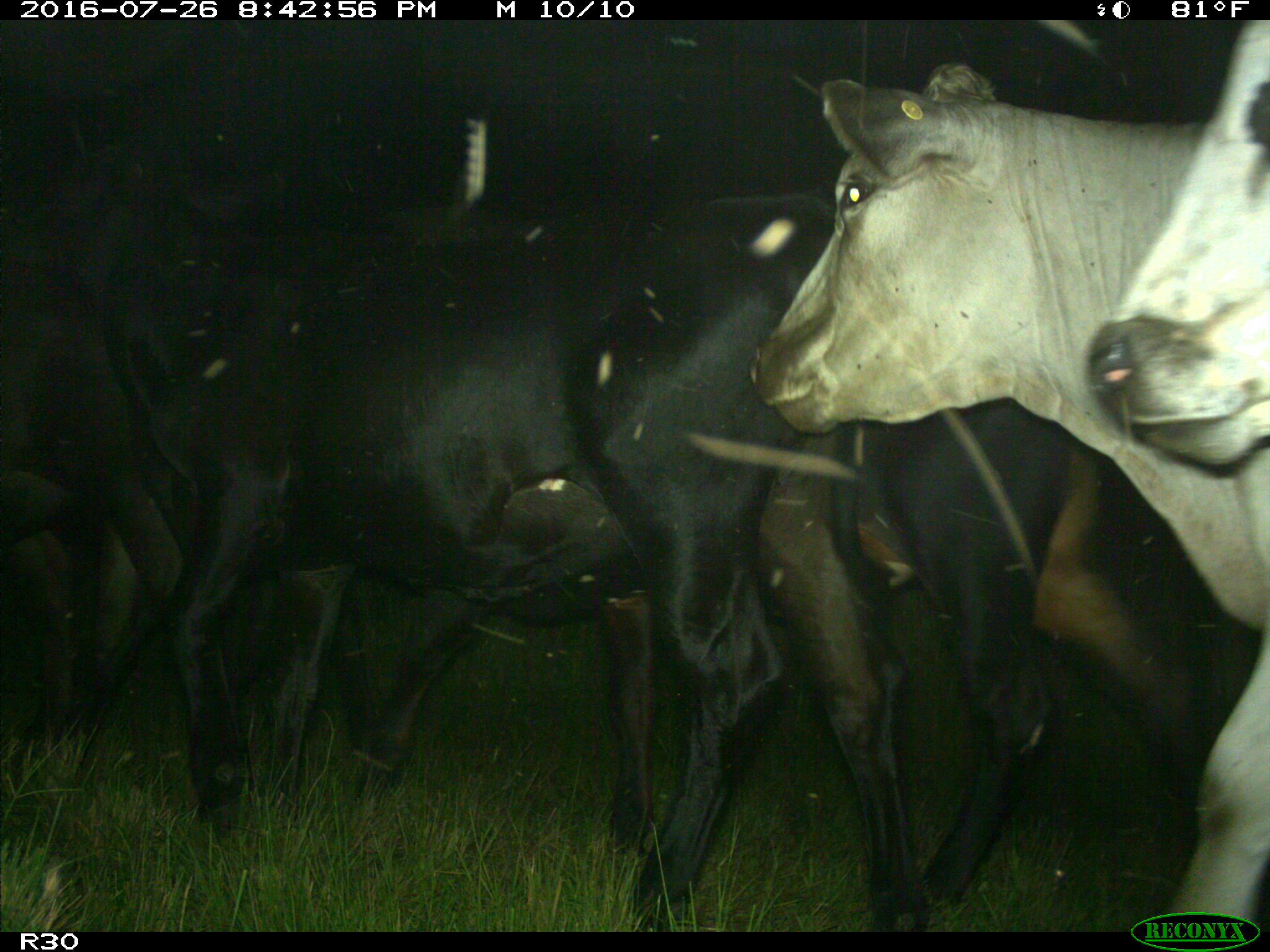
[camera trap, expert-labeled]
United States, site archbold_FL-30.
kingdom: Animalia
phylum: Chordata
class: Mammalia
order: Artiodactyla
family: Bovidae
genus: Bos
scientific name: Bos taurus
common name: domestic cow